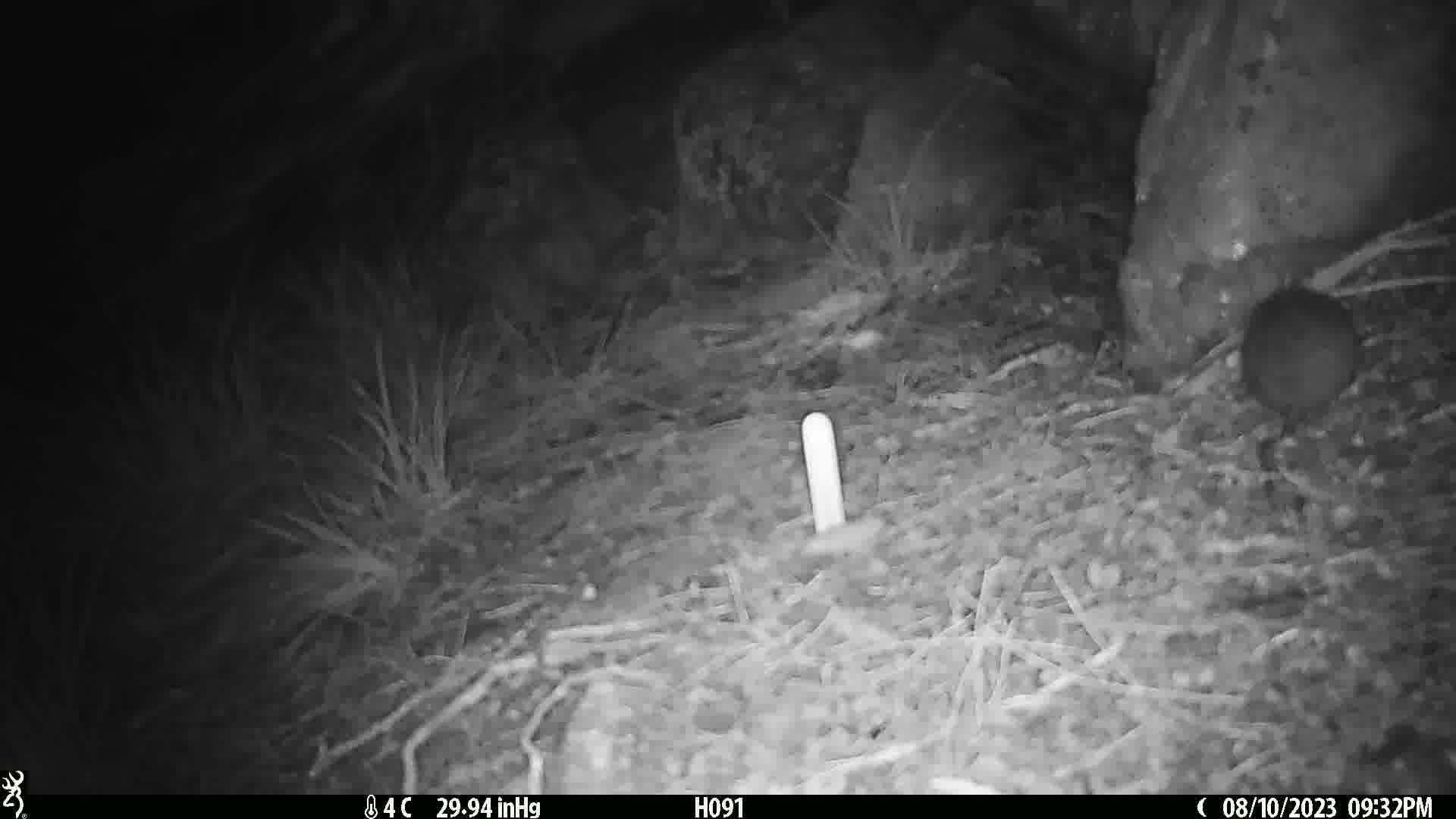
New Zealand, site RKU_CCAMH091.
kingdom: Animalia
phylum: Chordata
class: Mammalia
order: Rodentia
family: Muridae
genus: Rattus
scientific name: Rattus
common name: rat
Rat (Rattus).